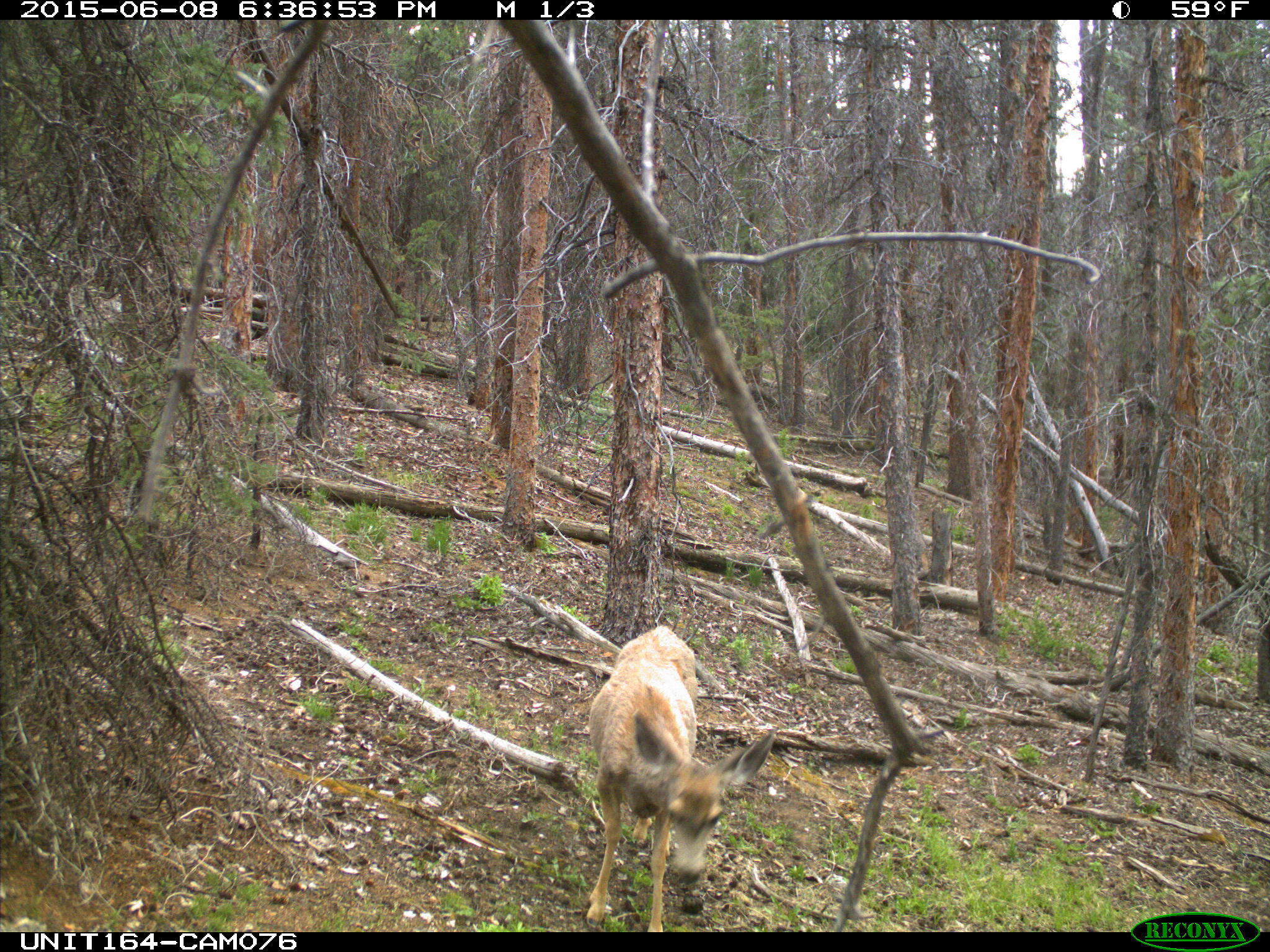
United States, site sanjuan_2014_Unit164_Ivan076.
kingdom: Animalia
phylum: Chordata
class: Mammalia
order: Artiodactyla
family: Cervidae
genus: Odocoileus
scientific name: Odocoileus hemionus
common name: mule deer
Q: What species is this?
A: Odocoileus hemionus (mule deer).